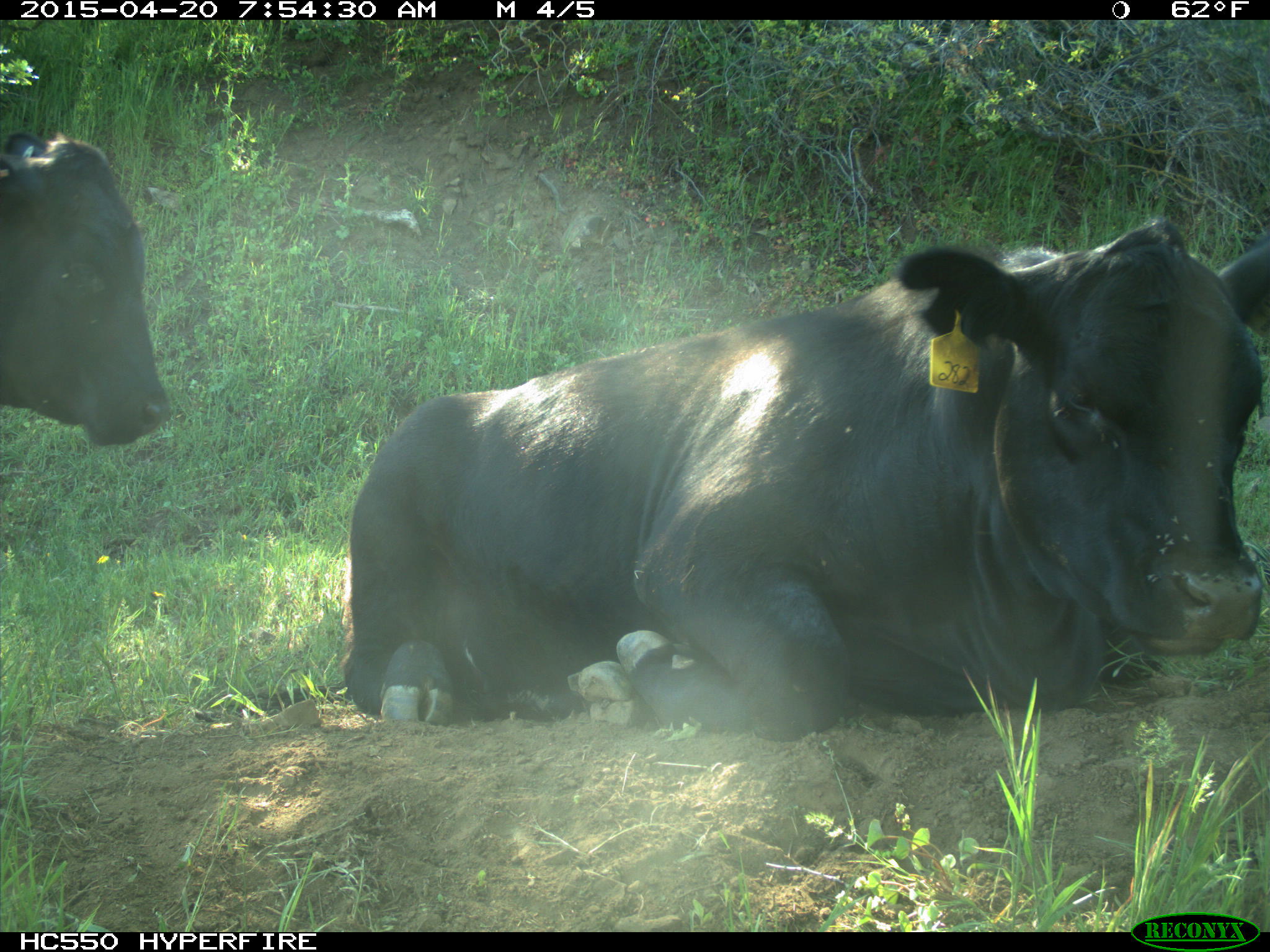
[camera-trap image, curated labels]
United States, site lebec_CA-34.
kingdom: Animalia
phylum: Chordata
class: Mammalia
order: Artiodactyla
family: Bovidae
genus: Bos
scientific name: Bos taurus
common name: domestic cow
Bos taurus (domestic cow).